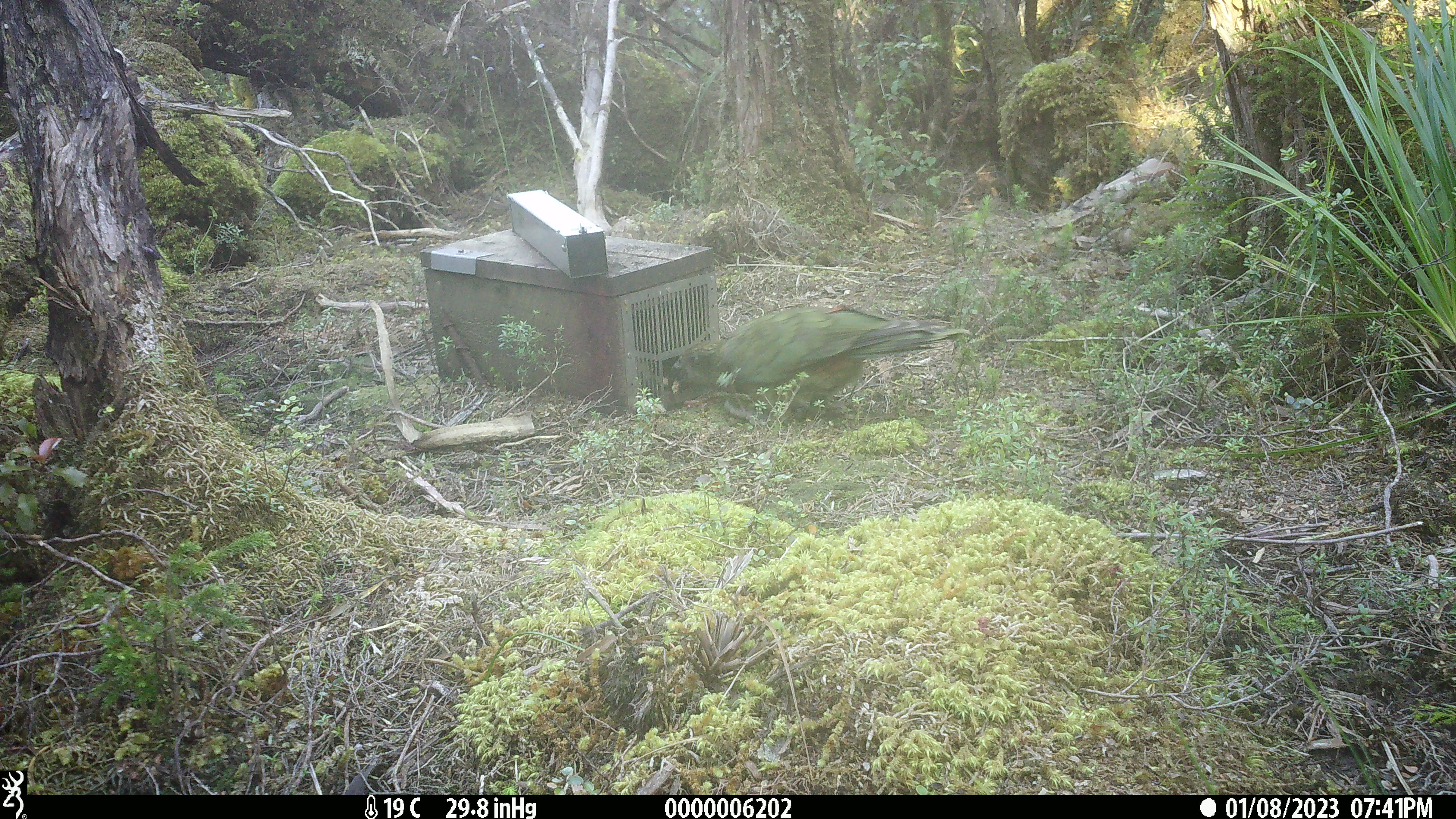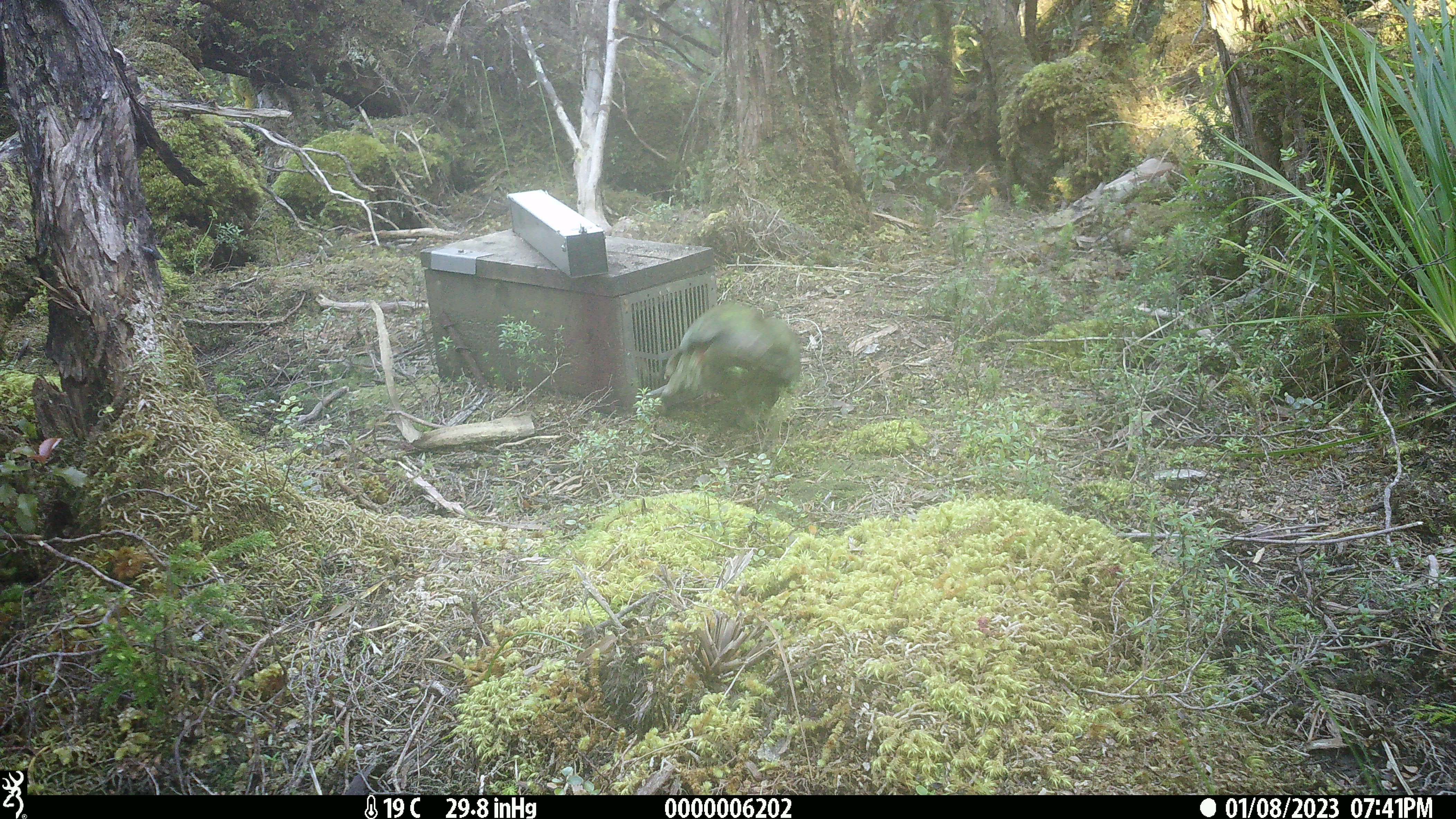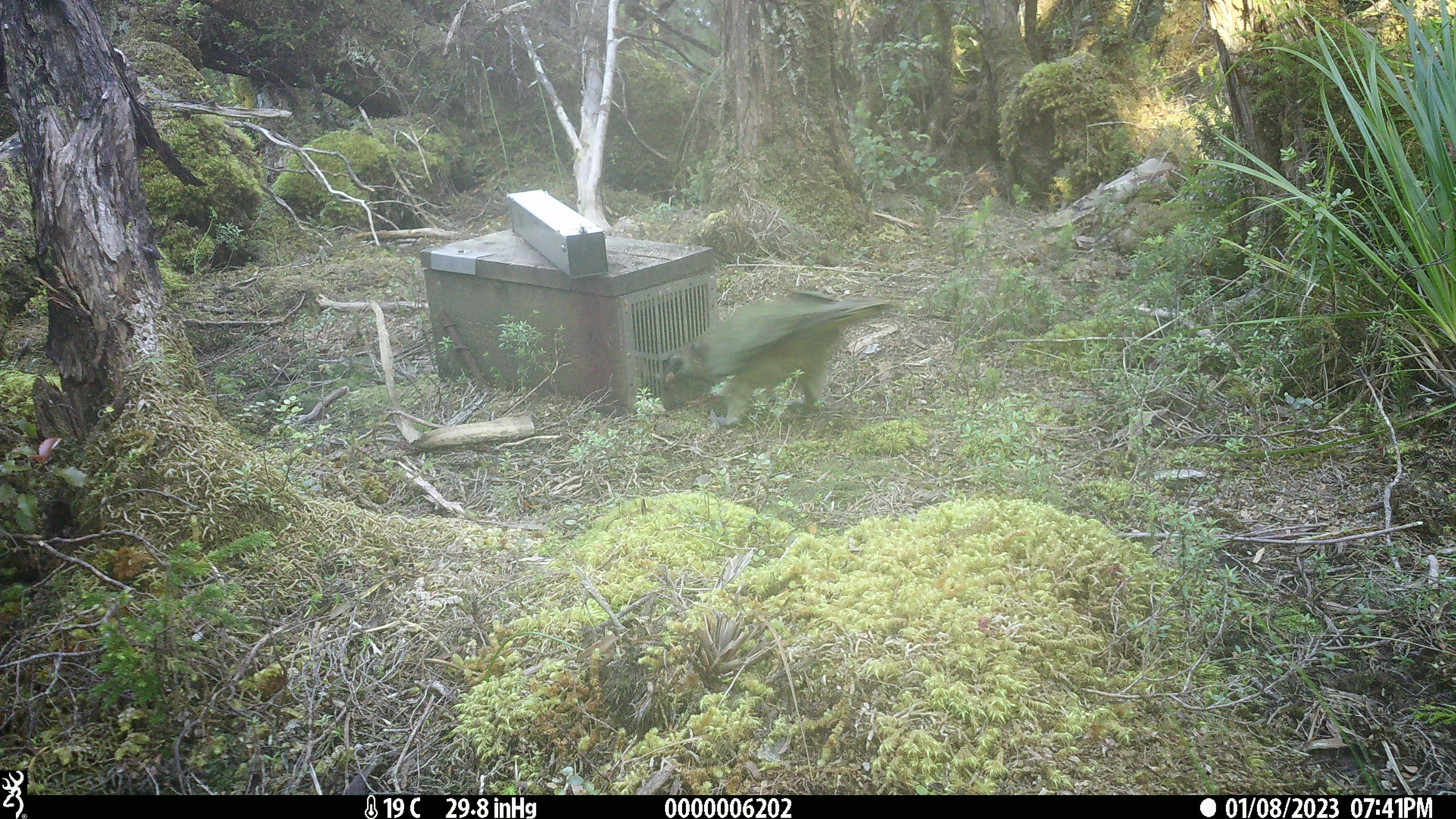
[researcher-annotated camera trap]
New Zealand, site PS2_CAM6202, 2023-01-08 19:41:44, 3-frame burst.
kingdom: Animalia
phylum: Chordata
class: Aves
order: Psittaciformes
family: Strigopidae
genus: Nestor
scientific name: Nestor notabilis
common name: kea